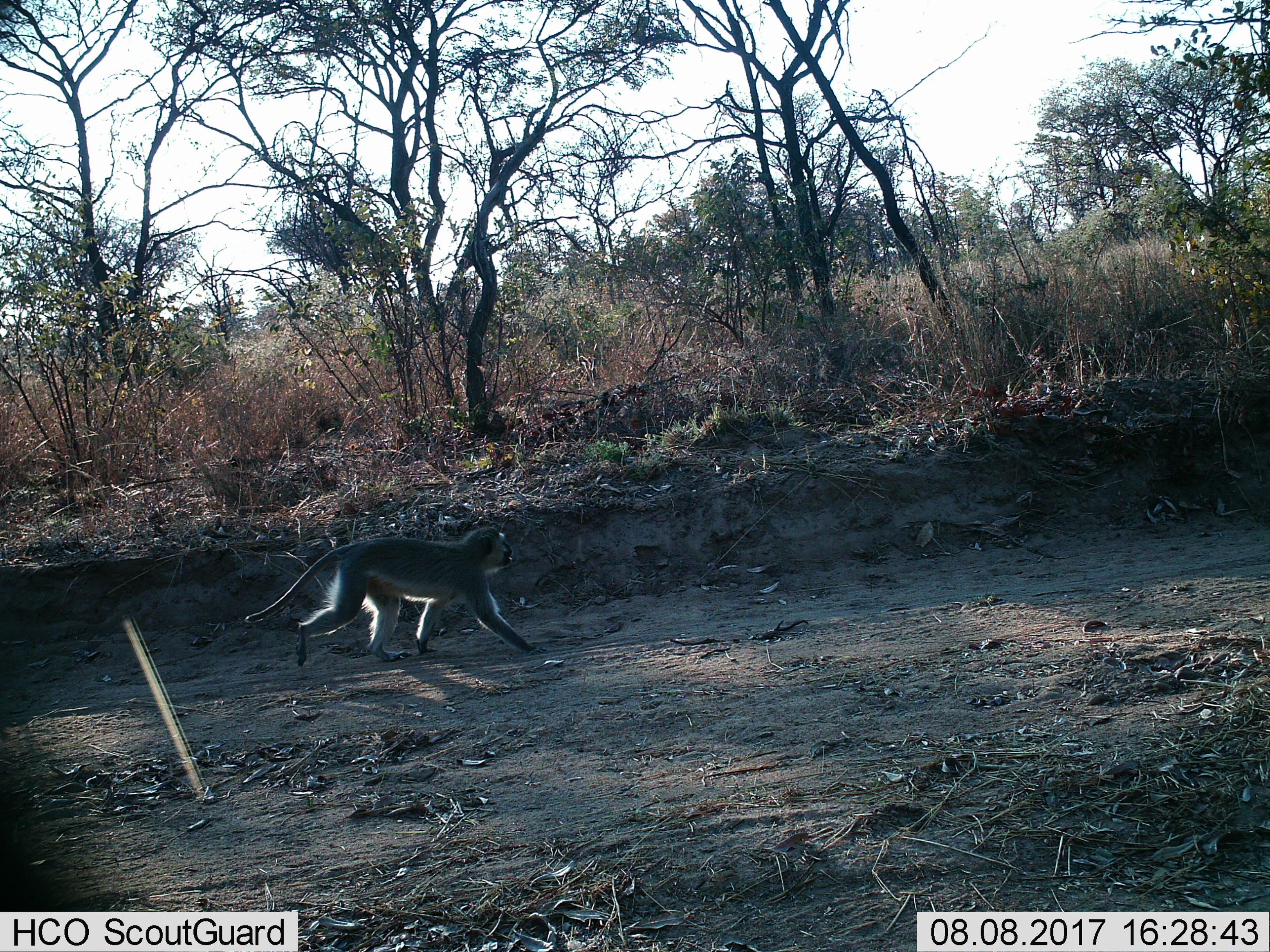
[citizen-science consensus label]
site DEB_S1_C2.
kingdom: Animalia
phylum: Chordata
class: Mammalia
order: Primates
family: Cercopithecidae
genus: Chlorocebus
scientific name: Chlorocebus pygerythrus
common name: vervet monkey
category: monkeyvervet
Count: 1.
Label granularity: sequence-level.